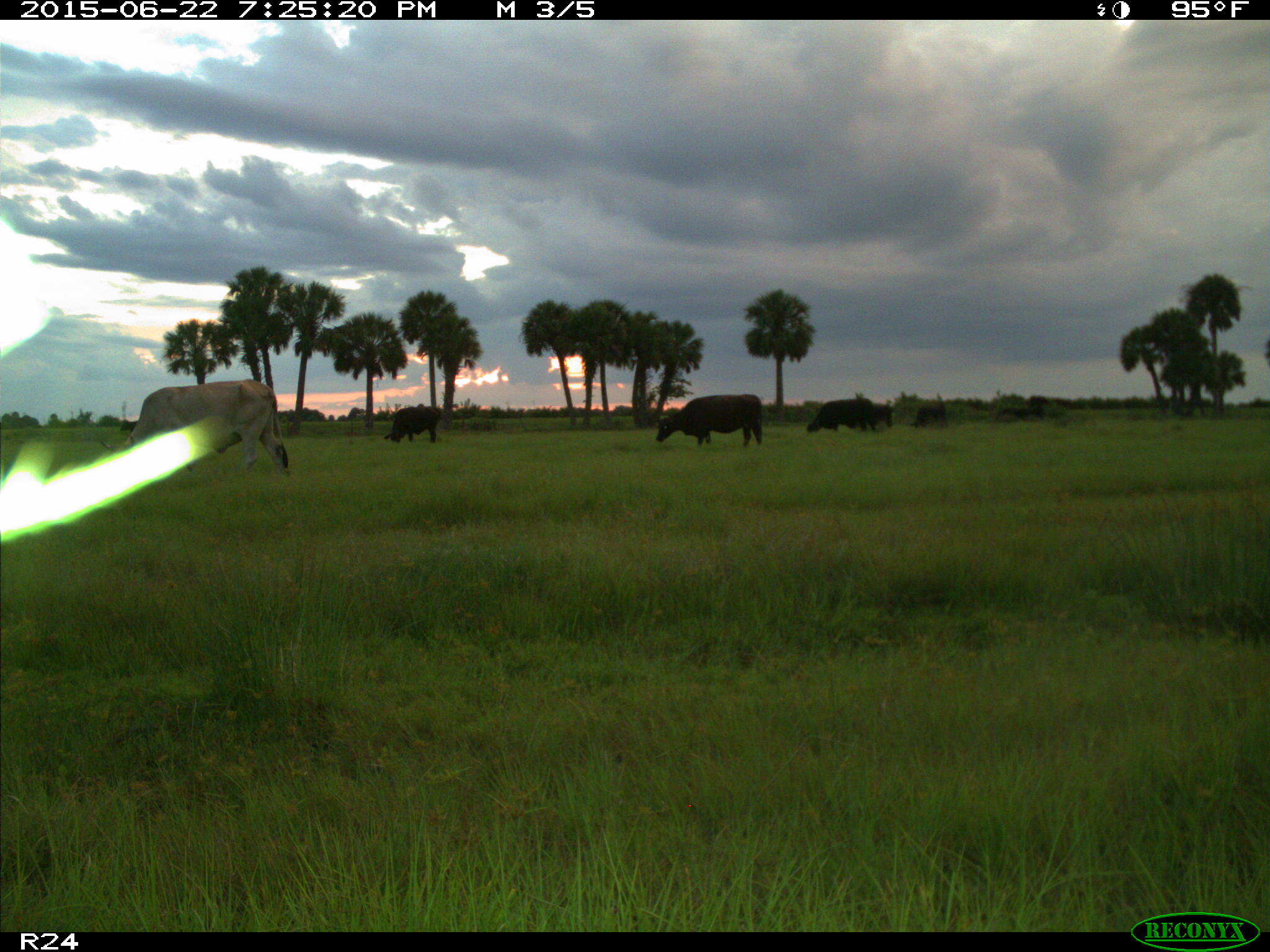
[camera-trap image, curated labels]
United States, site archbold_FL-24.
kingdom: Animalia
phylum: Chordata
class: Mammalia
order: Artiodactyla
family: Bovidae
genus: Bos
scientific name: Bos taurus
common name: domestic cow